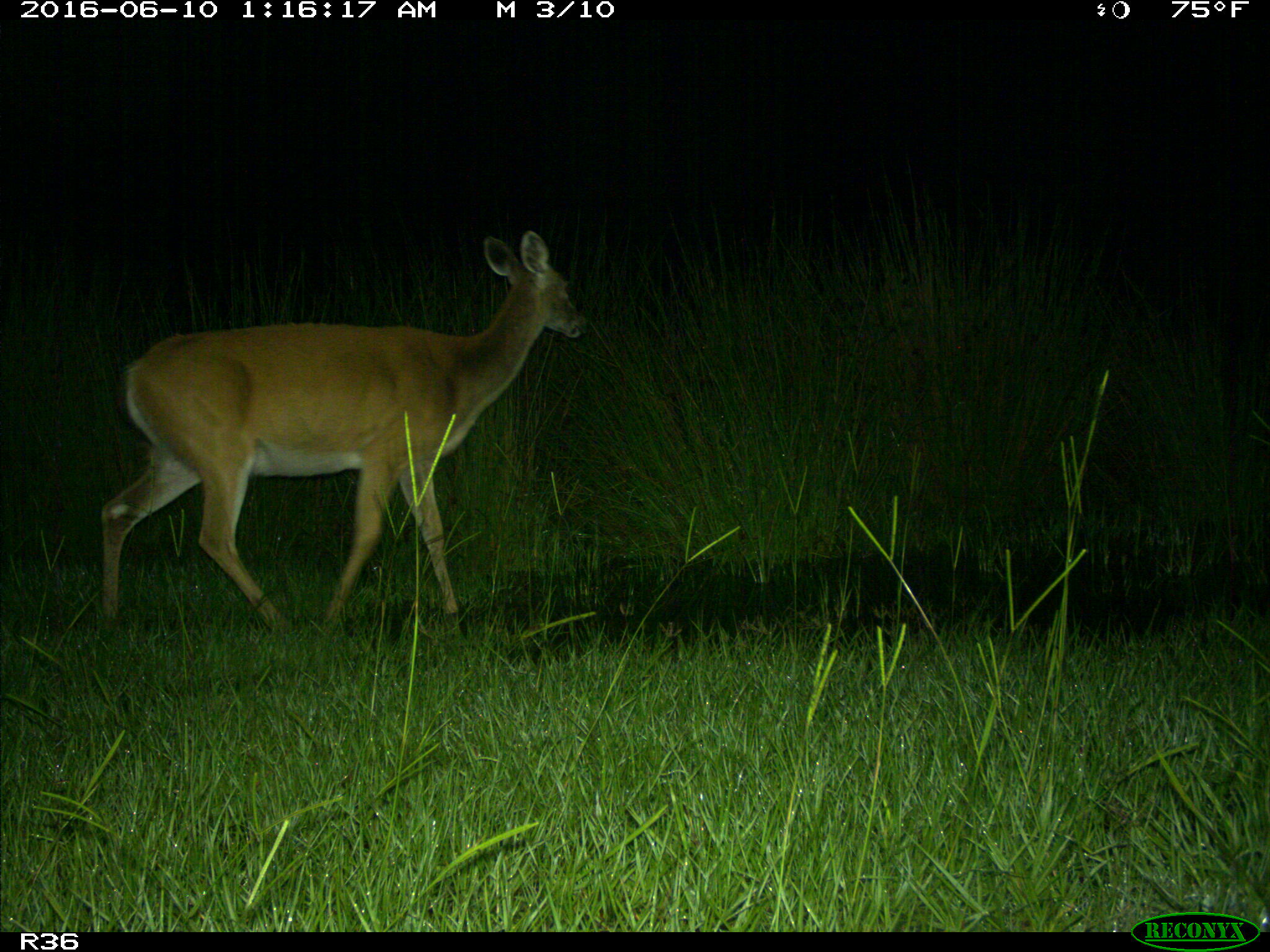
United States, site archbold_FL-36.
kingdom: Animalia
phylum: Chordata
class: Mammalia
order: Artiodactyla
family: Cervidae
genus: Odocoileus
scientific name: Odocoileus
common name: deer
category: unidentified deer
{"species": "unidentified deer (deer) (Odocoileus)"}